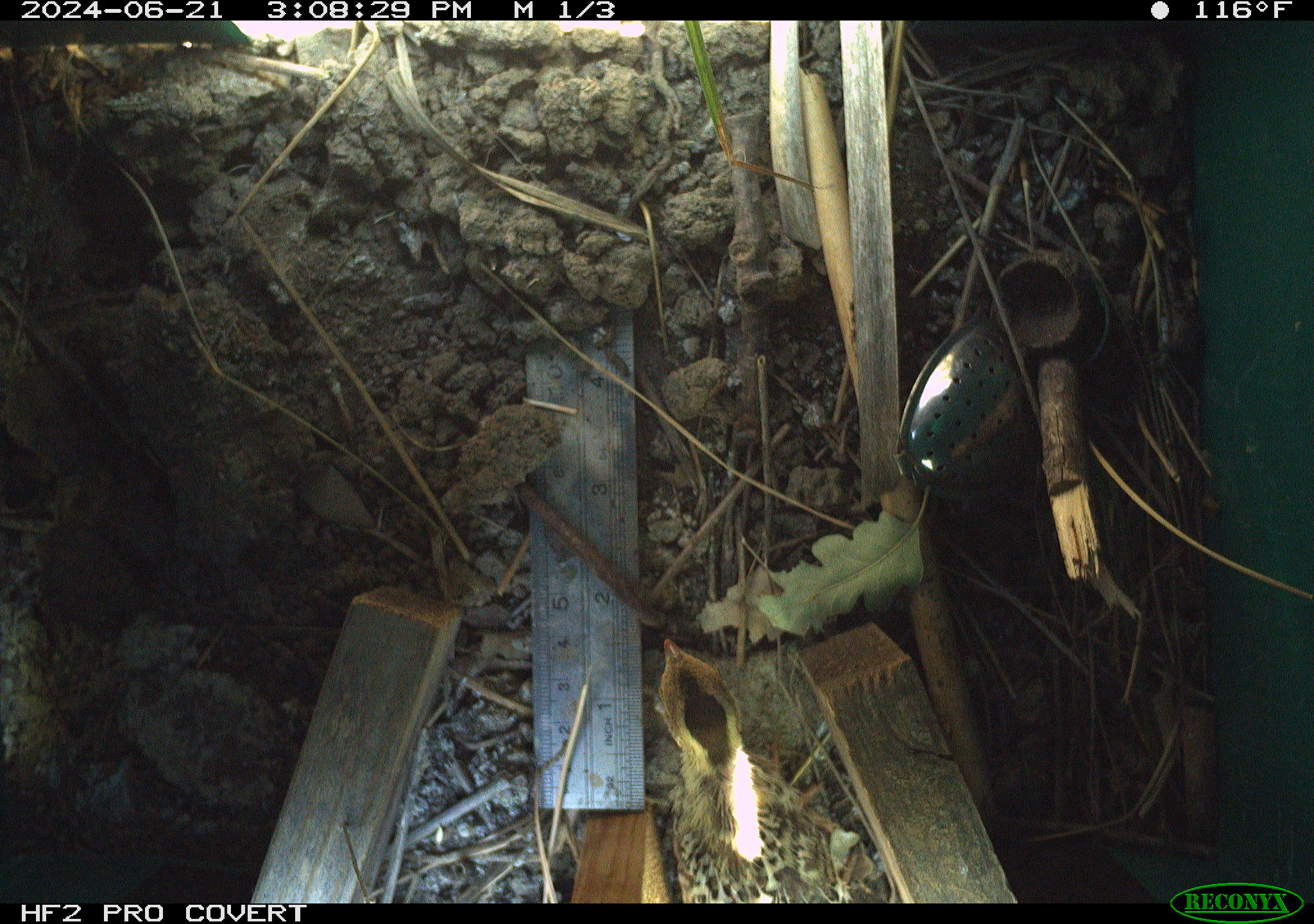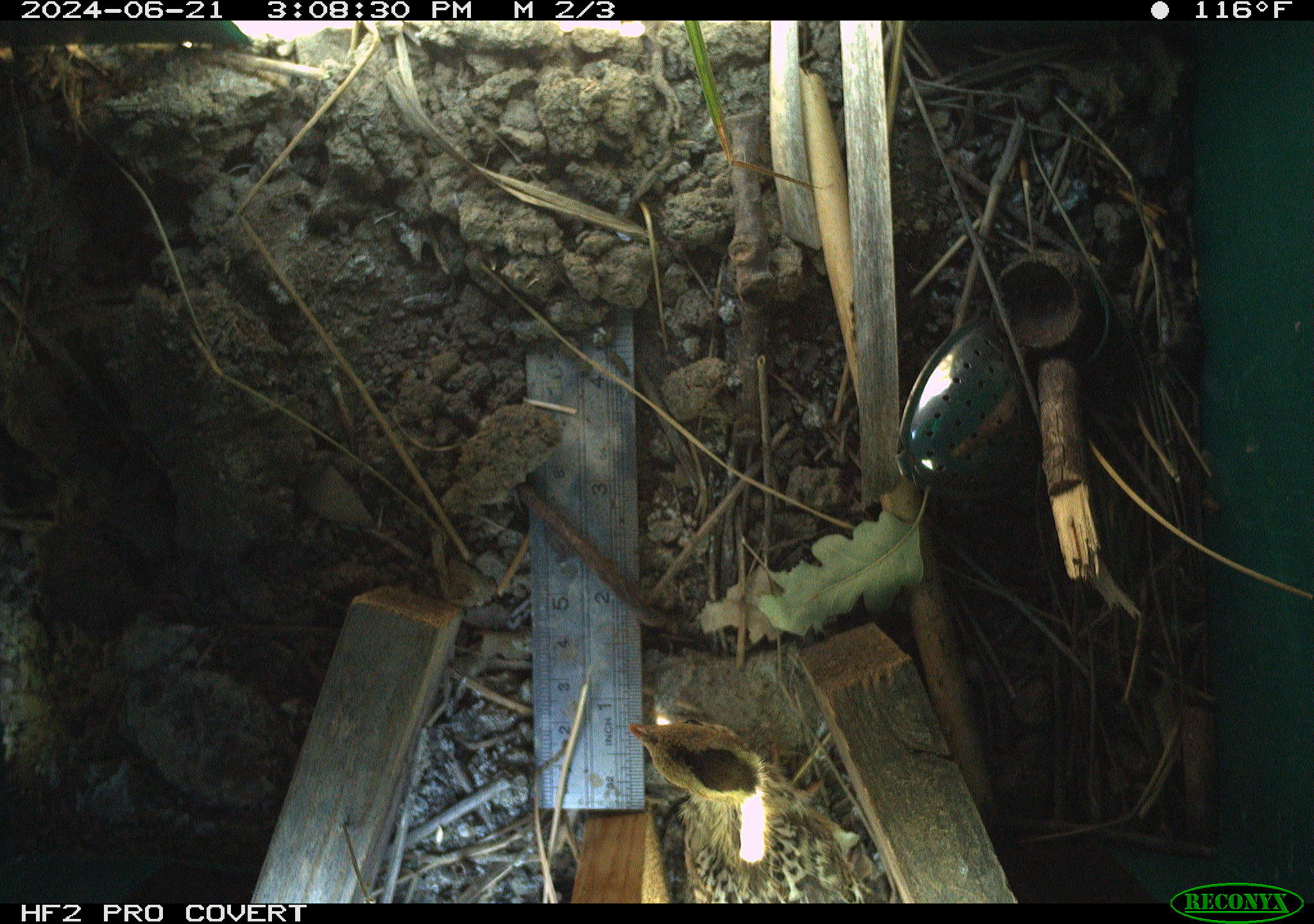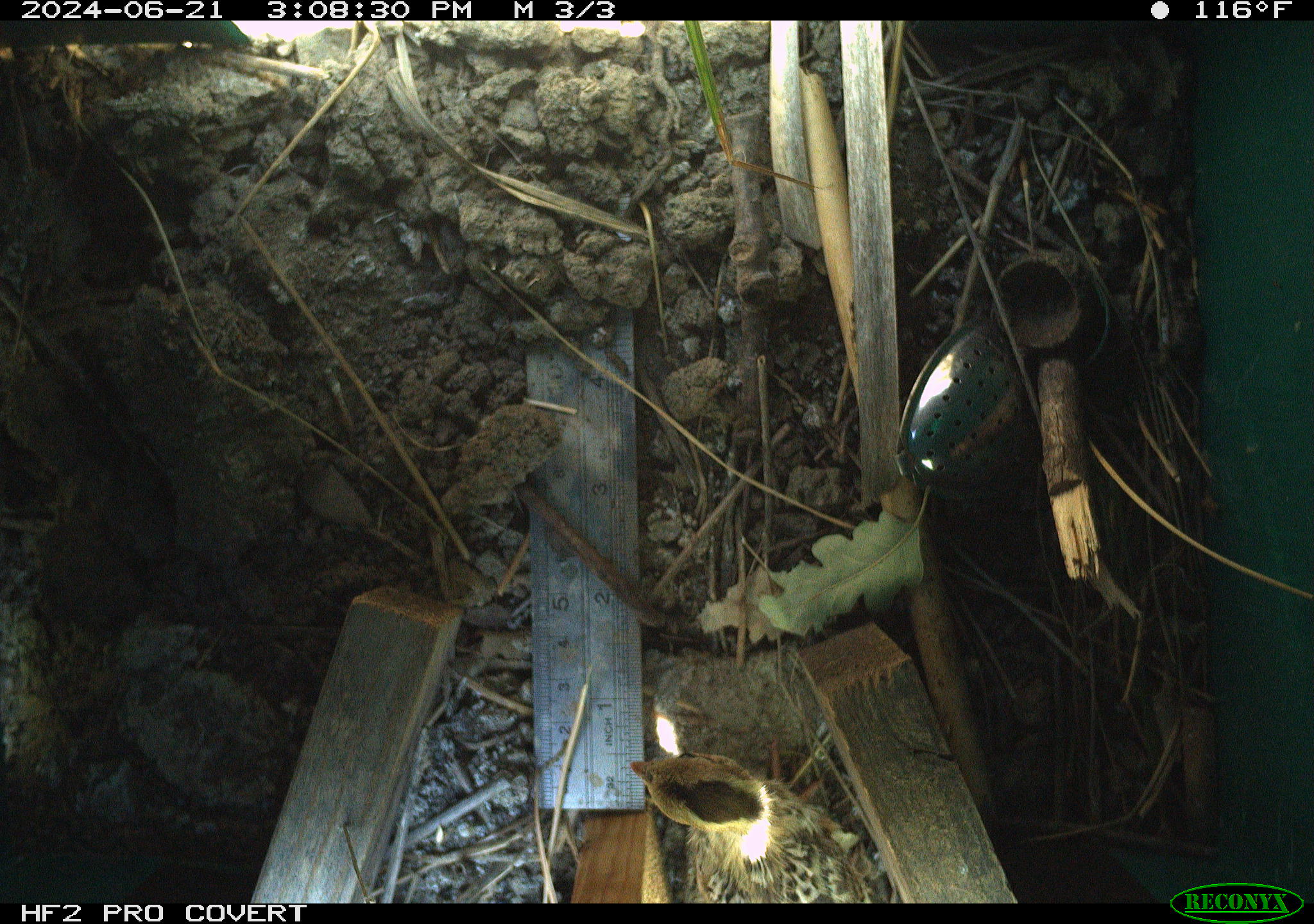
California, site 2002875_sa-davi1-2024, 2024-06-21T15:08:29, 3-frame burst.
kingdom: Animalia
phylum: Chordata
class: Aves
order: Galliformes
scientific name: Galliformes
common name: fowl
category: galliformes order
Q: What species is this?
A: Galliformes order (fowl) (Galliformes).